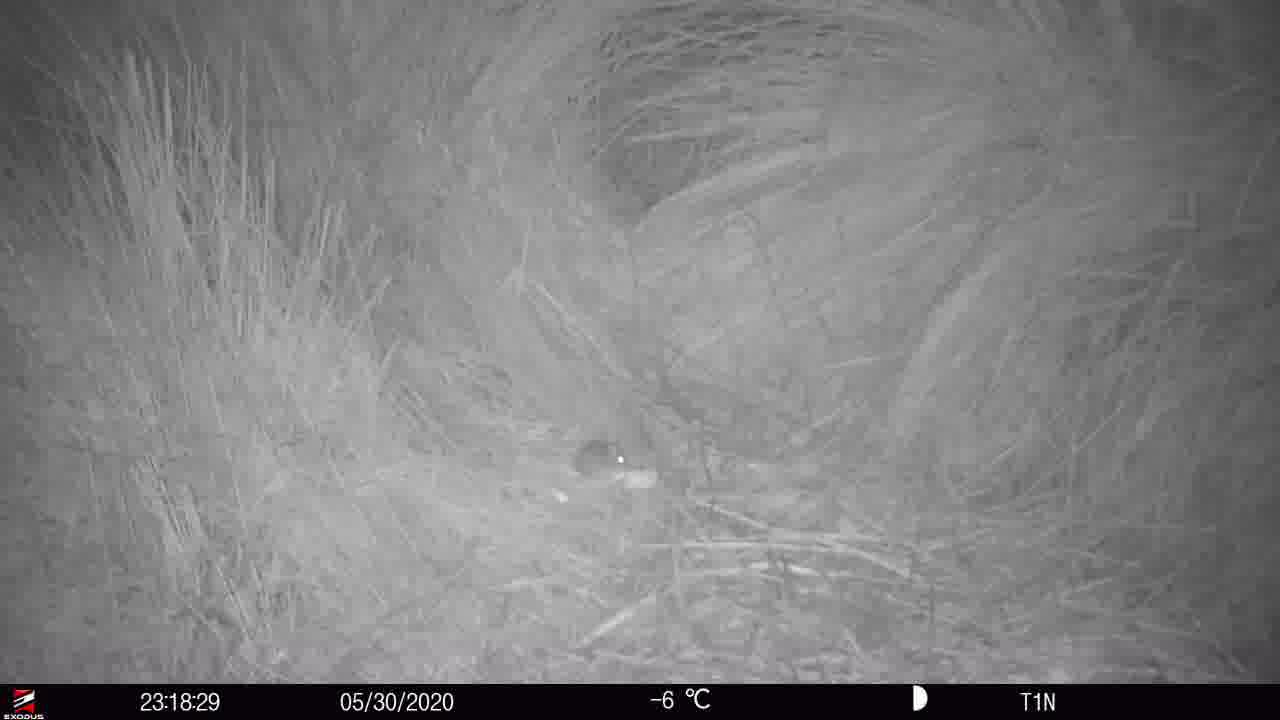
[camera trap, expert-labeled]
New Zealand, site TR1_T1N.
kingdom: Animalia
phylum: Chordata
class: Mammalia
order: Rodentia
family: Muridae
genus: Mus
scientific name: Mus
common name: mouse